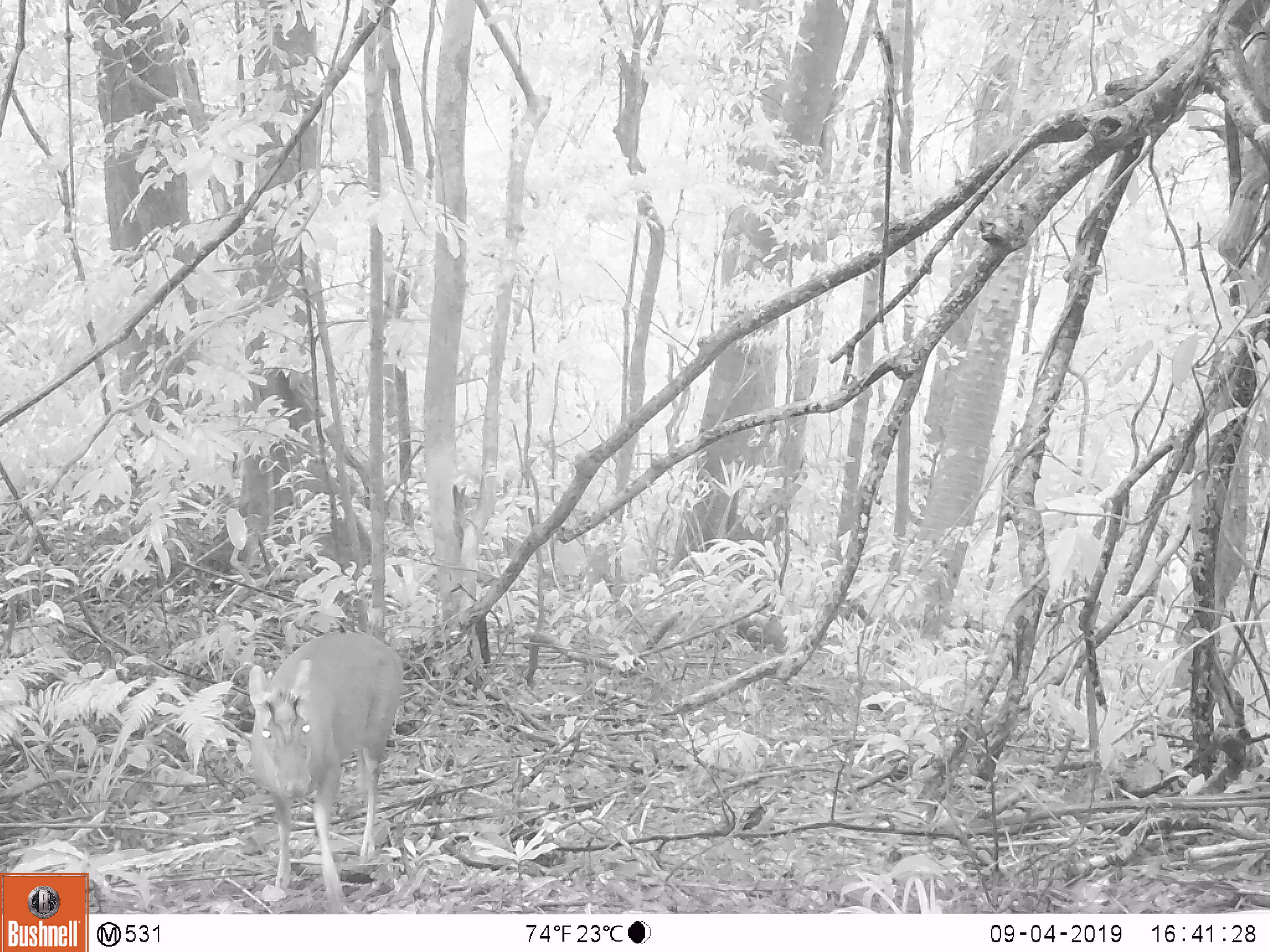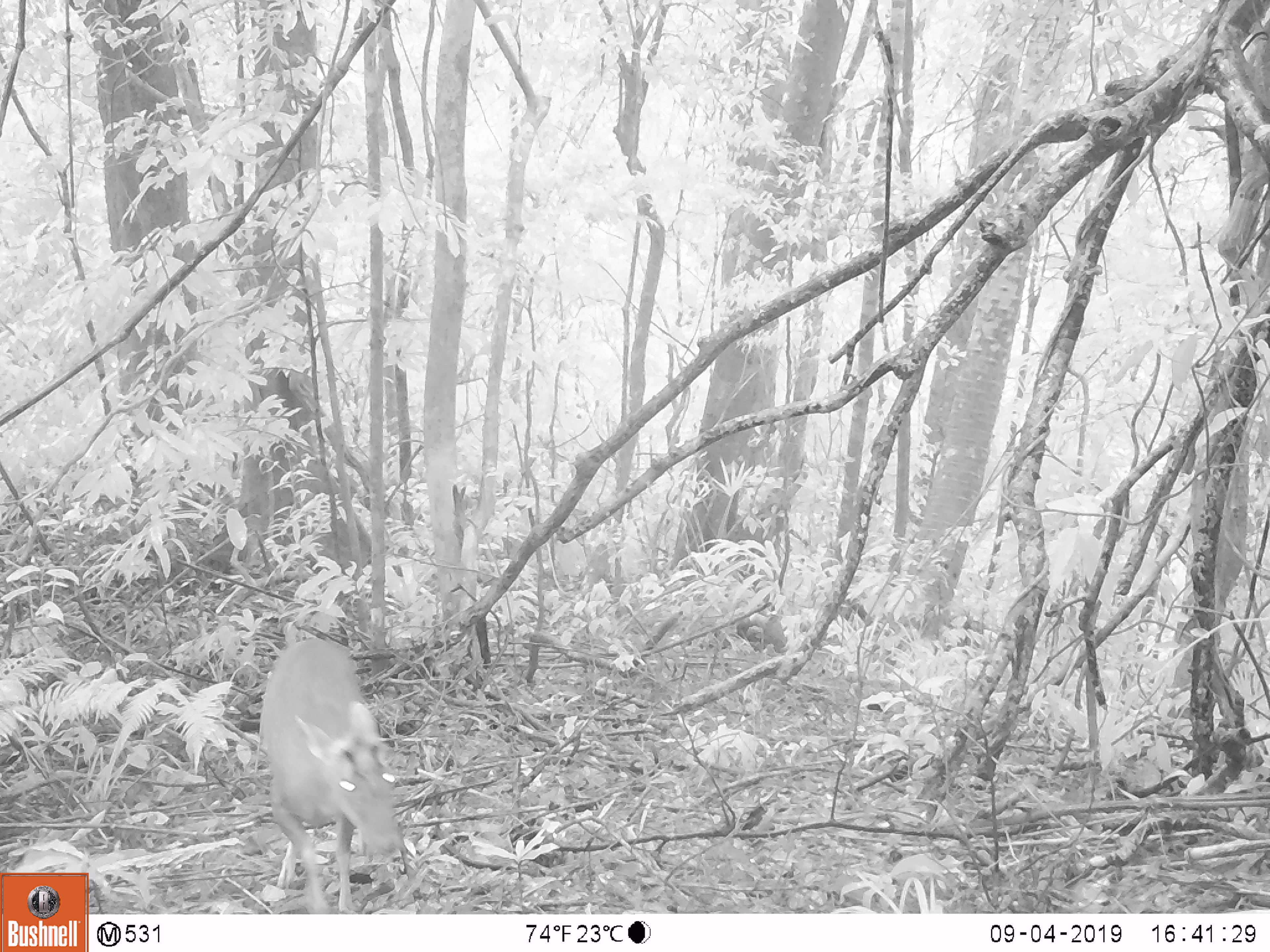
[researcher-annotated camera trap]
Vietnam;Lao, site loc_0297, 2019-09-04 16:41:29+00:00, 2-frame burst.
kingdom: Animalia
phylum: Chordata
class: Mammalia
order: Artiodactyla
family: Cervidae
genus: Muntiacus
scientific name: Muntiacus rooseveltorum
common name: roosevelt's muntjac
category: roosevelts muntjac group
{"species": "roosevelts muntjac group (roosevelt's muntjac) (Muntiacus rooseveltorum)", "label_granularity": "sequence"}